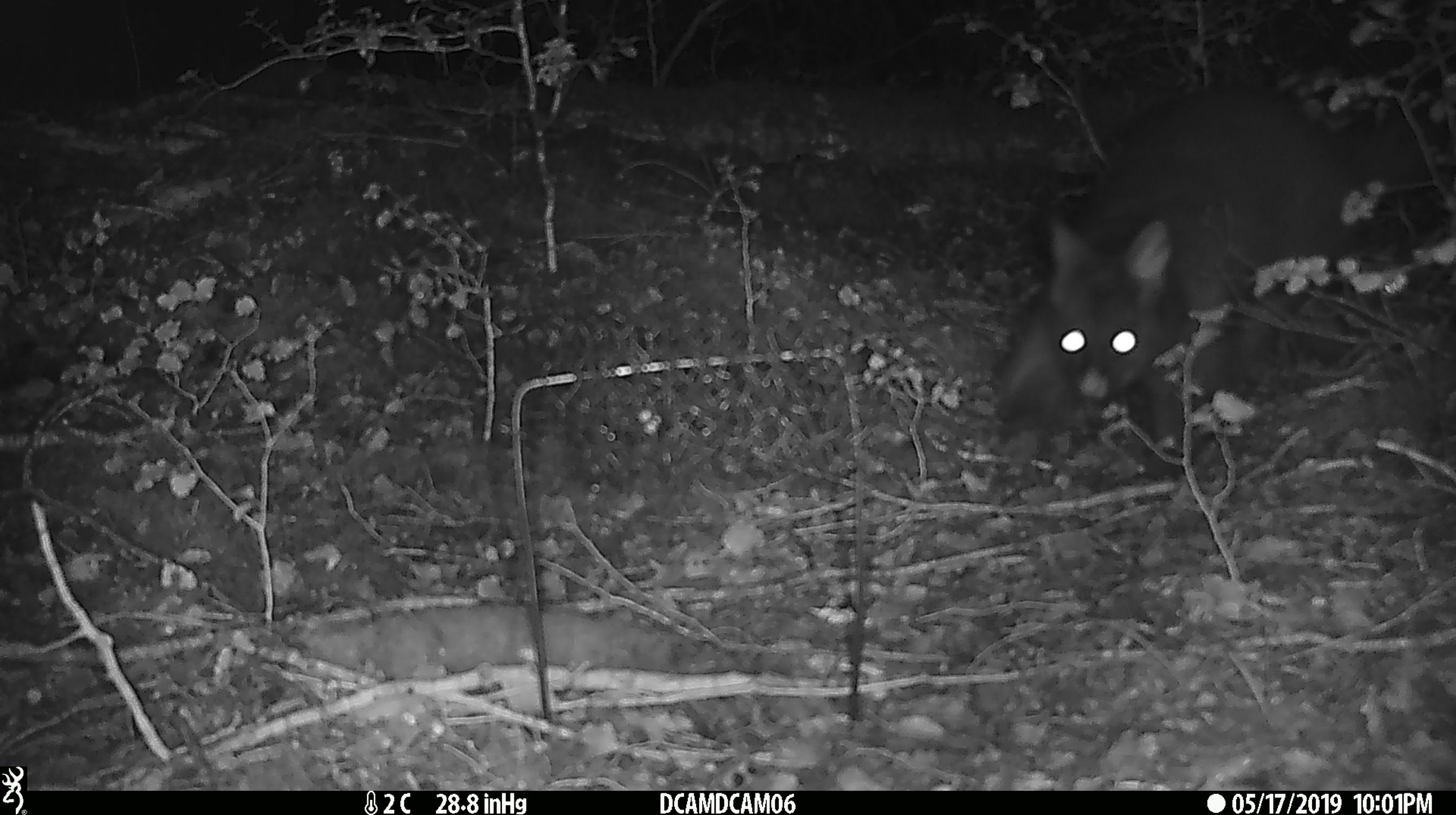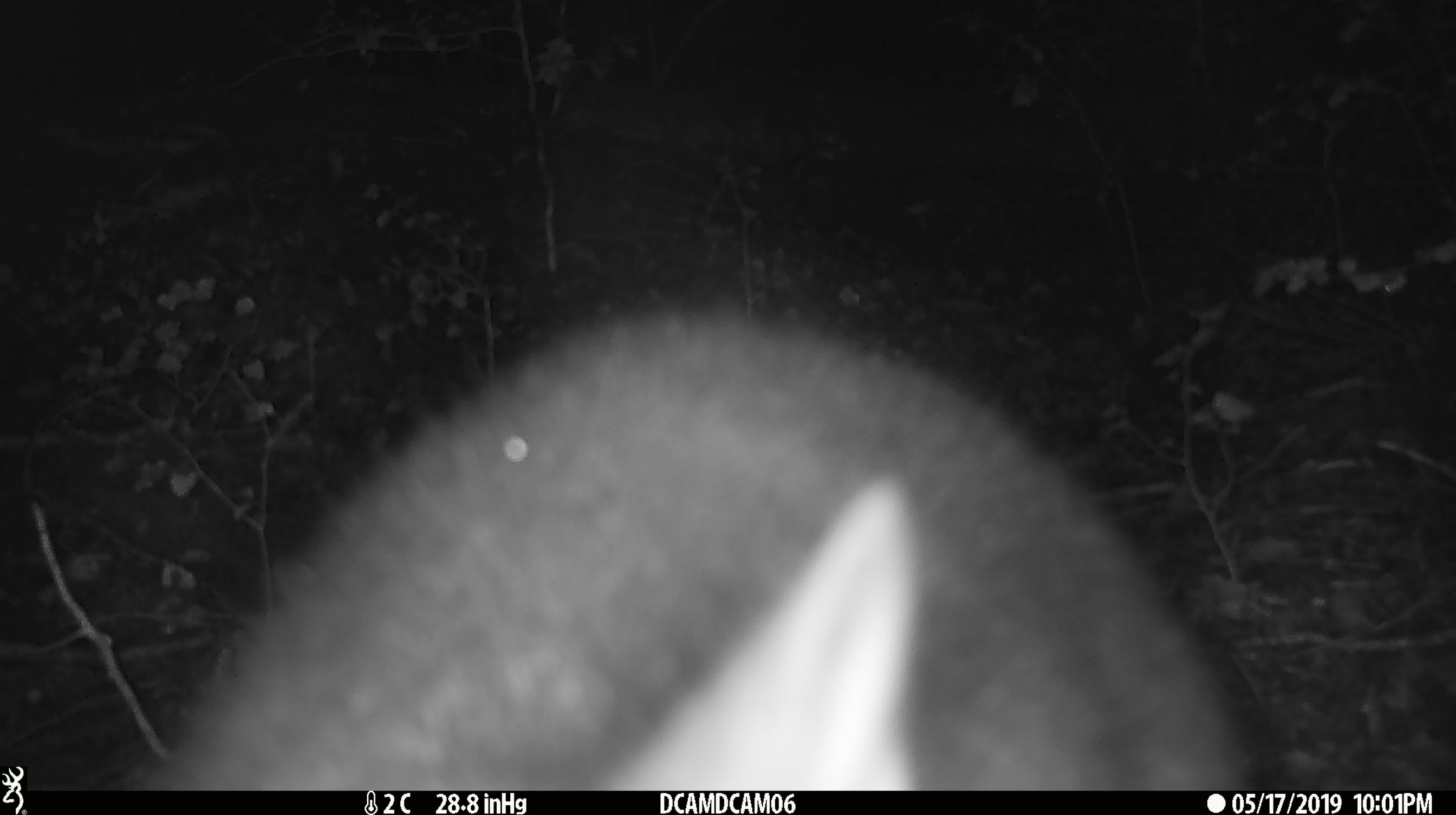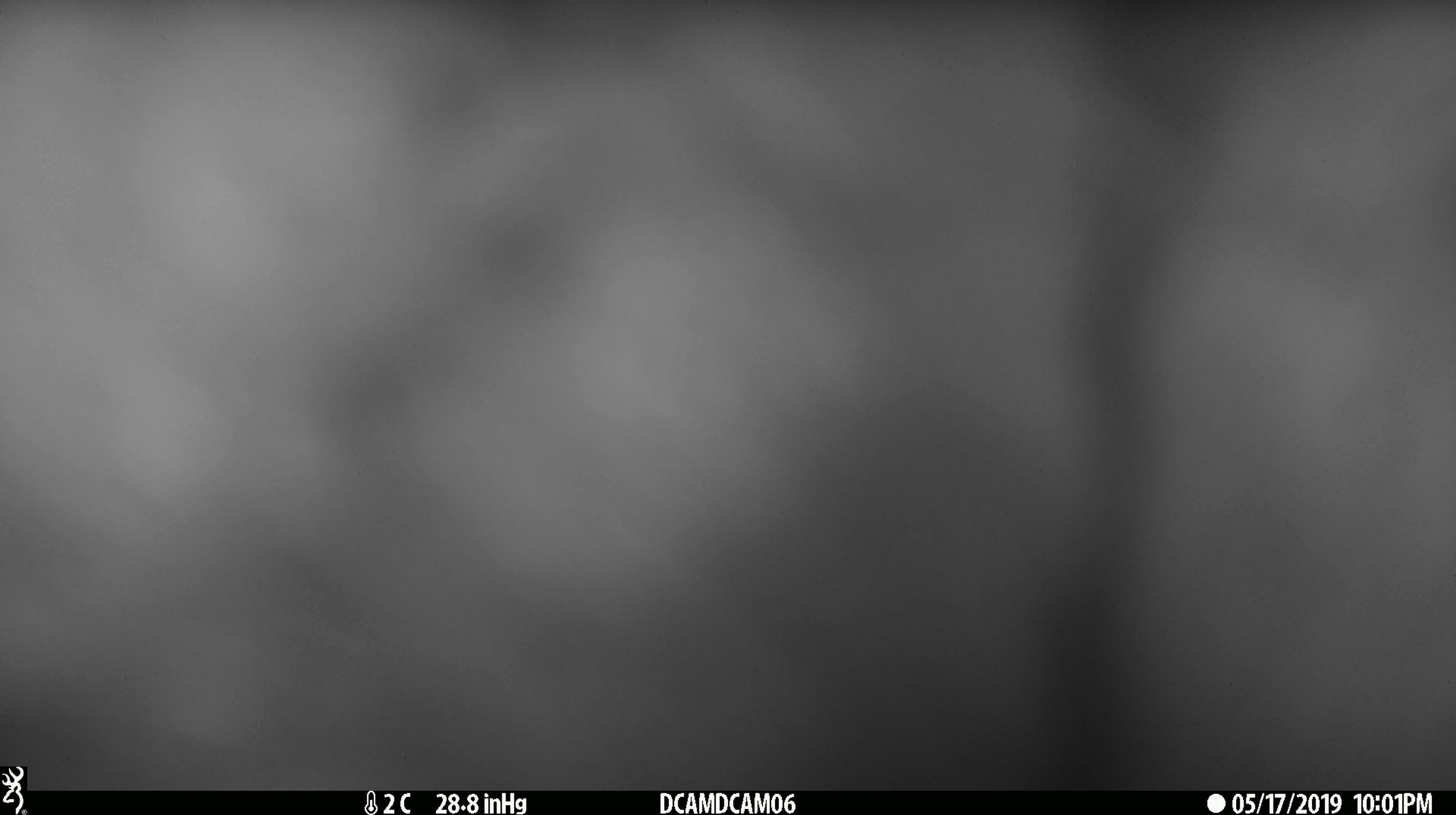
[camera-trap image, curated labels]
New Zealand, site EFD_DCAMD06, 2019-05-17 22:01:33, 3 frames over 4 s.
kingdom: Animalia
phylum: Chordata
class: Mammalia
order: Diprotodontia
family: Phalangeridae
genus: Trichosurus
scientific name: Trichosurus vulpecula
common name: common brushtail possum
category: possum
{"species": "possum (common brushtail possum) (Trichosurus vulpecula)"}